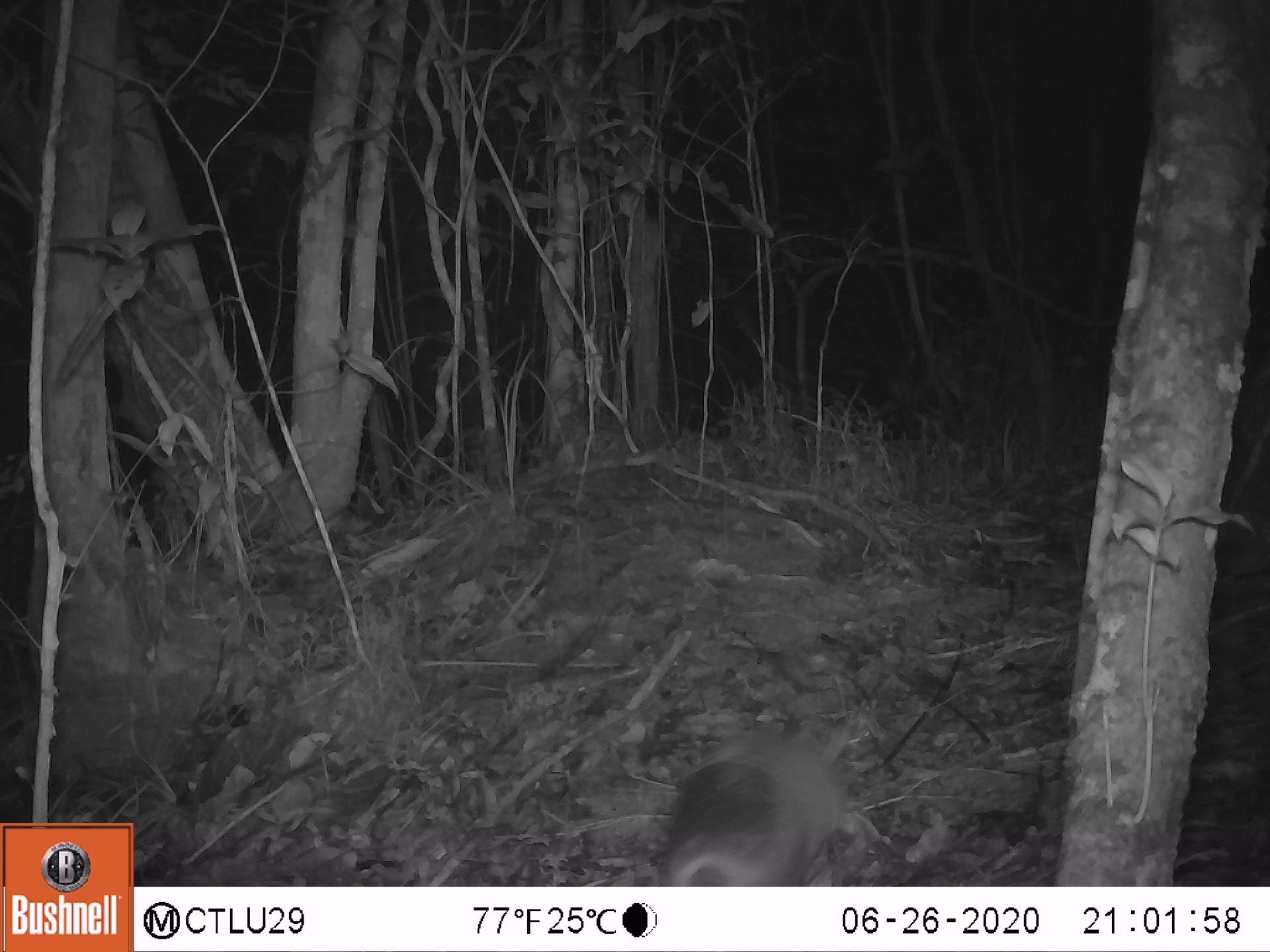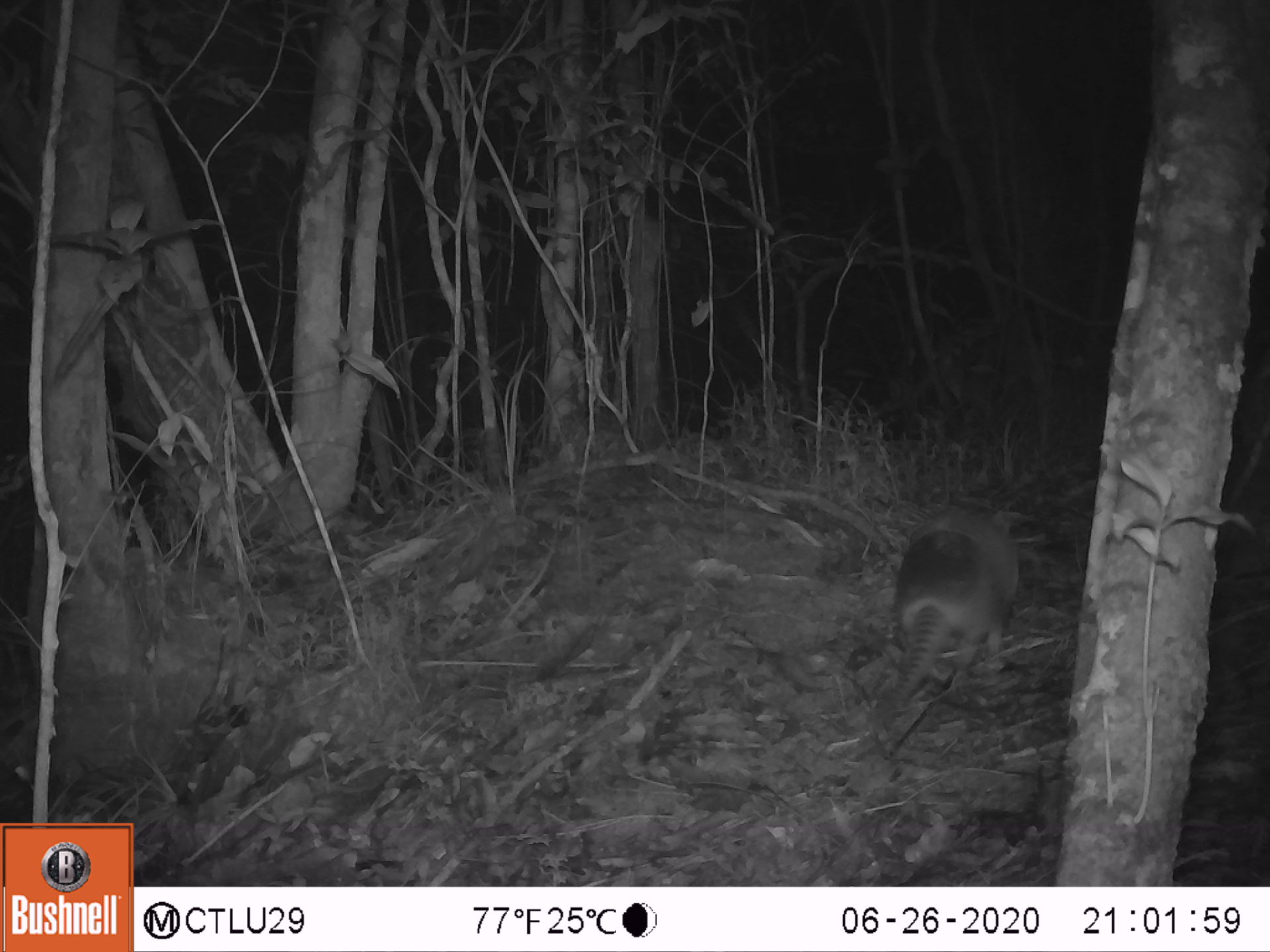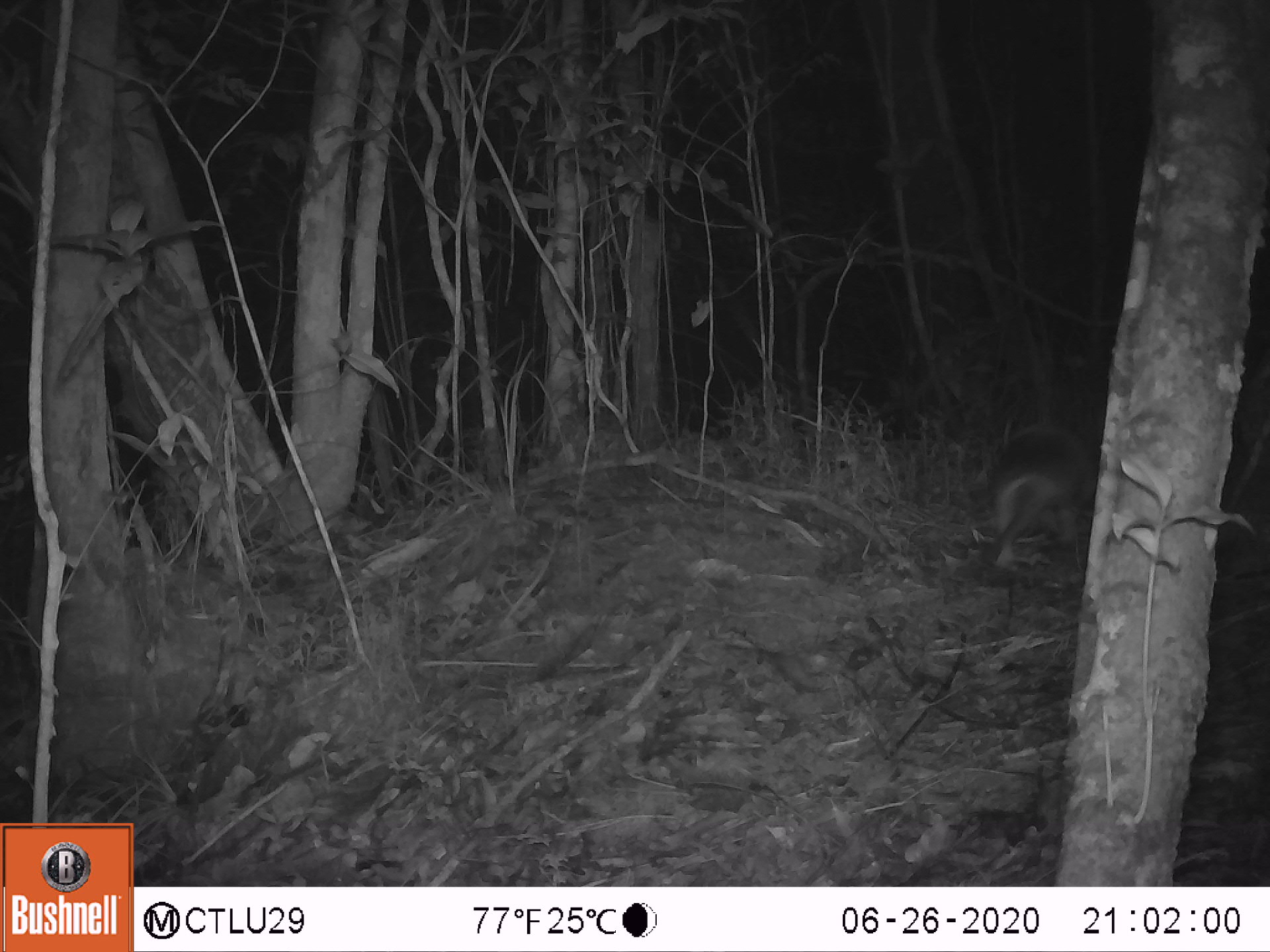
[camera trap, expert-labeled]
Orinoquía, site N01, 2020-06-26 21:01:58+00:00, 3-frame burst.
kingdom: Animalia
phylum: Chordata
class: Mammalia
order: Cingulata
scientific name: Cingulata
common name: armadillo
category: unknown armadillo